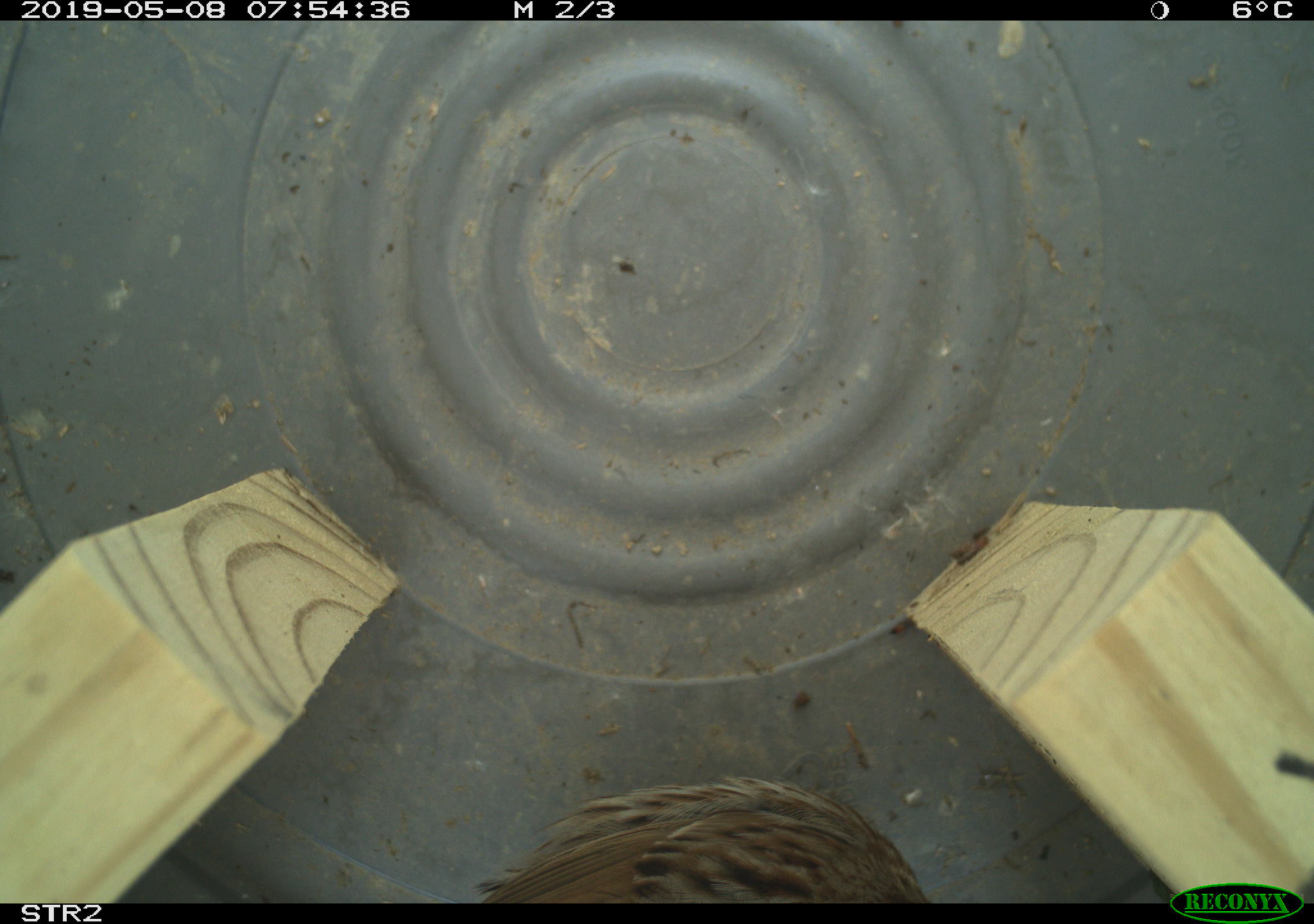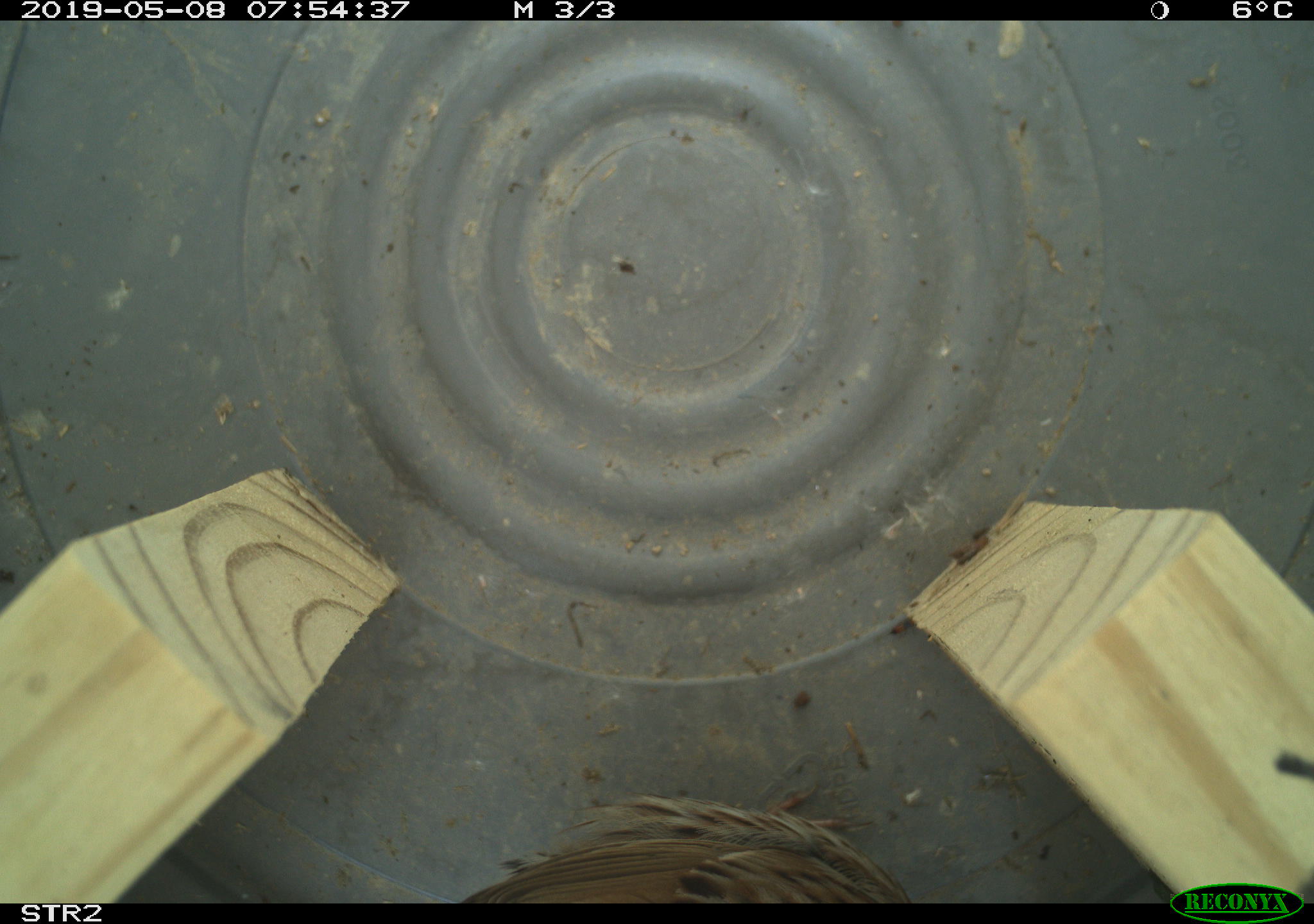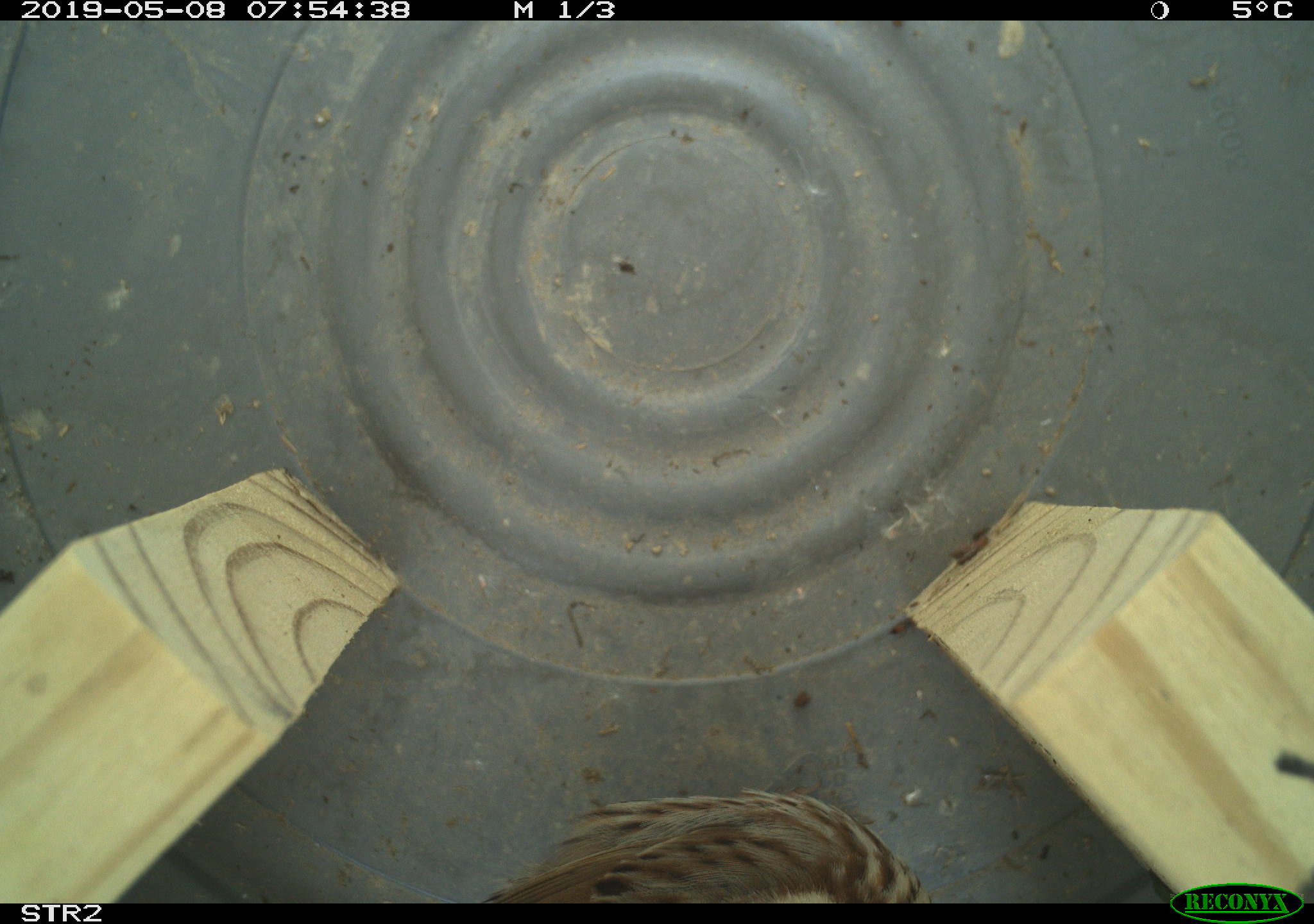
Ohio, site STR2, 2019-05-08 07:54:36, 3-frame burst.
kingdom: Animalia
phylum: Chordata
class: Aves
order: Passeriformes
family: Passerellidae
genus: Melospiza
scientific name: Melospiza melodia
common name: song sparrow